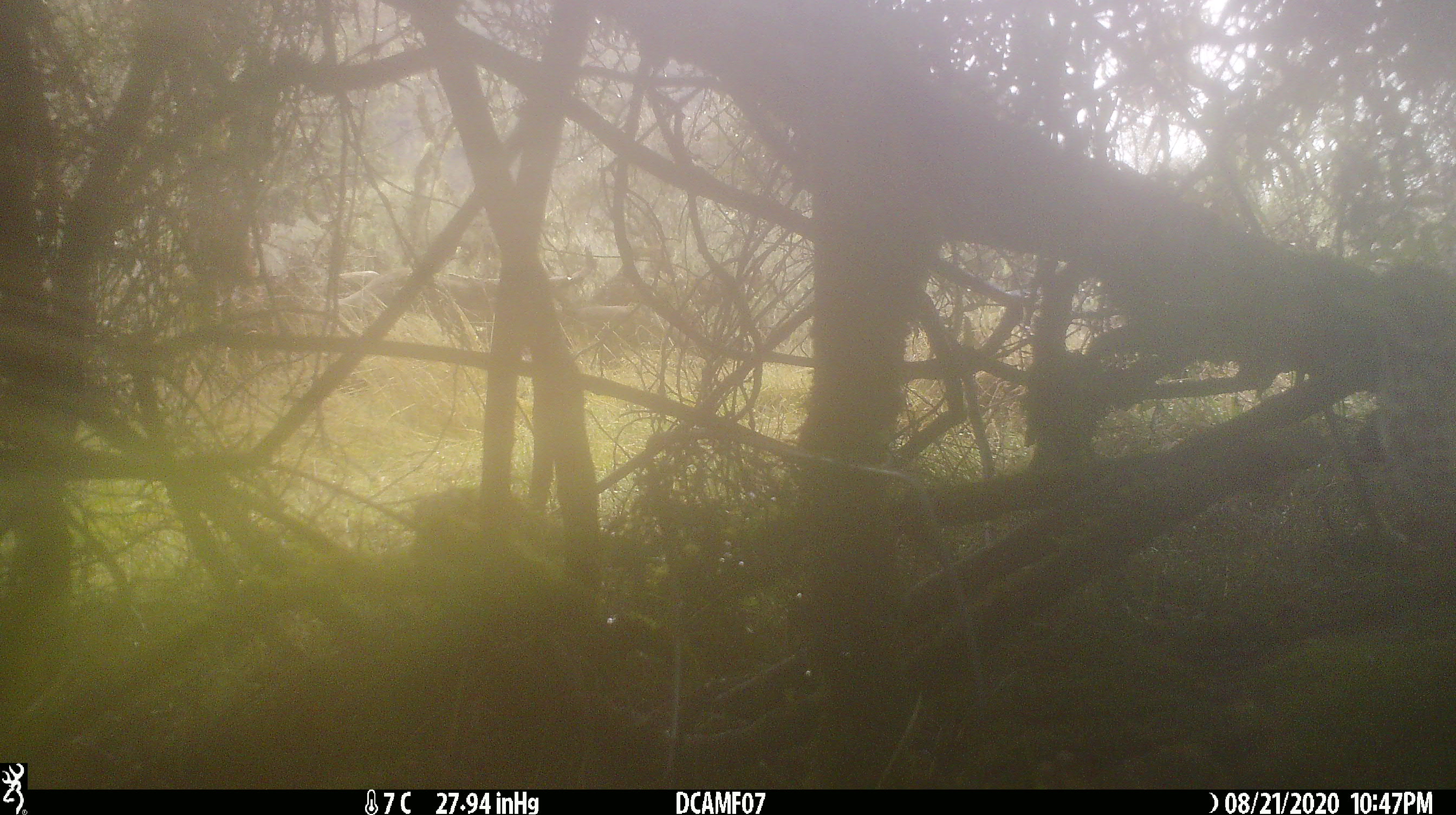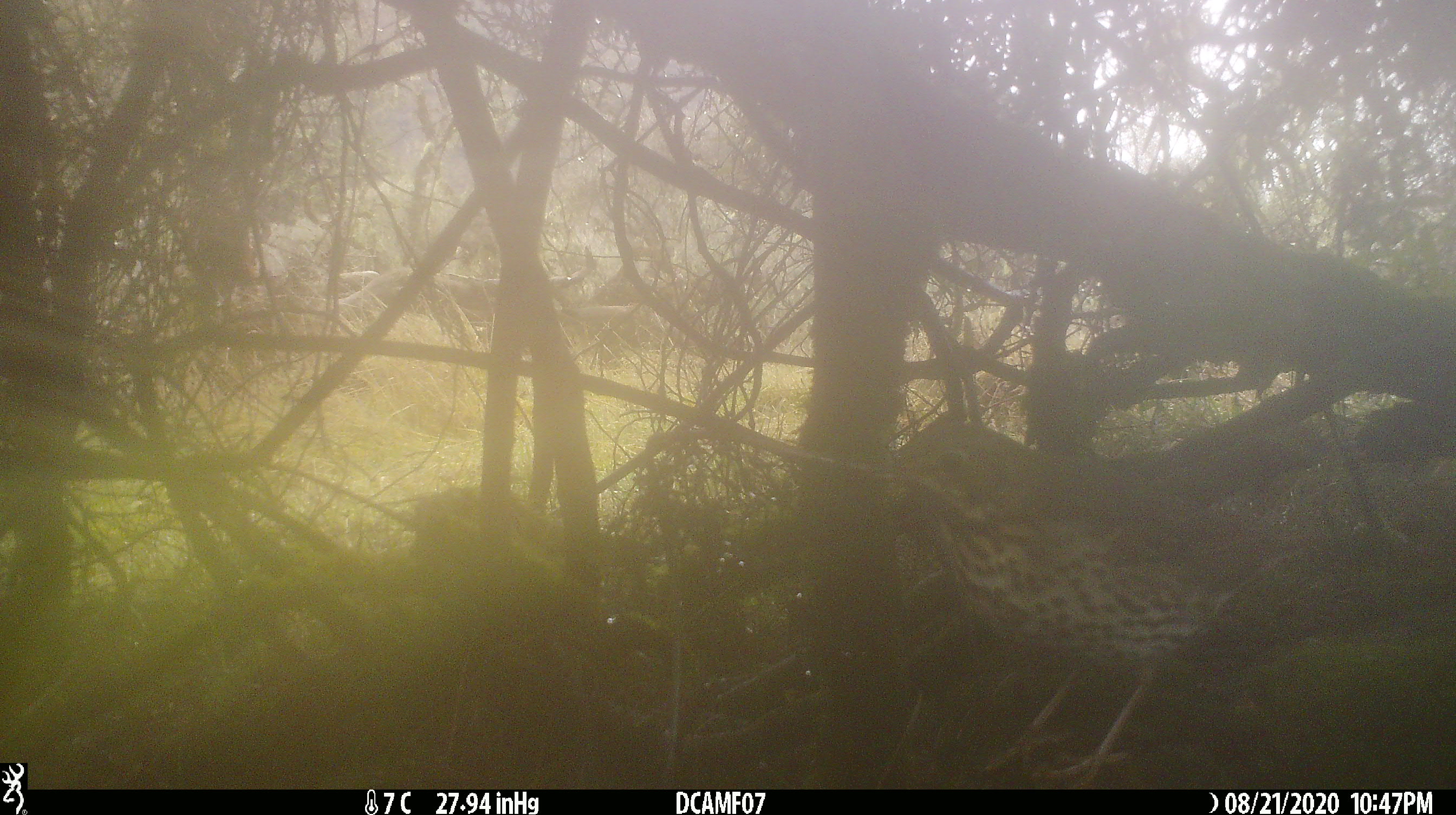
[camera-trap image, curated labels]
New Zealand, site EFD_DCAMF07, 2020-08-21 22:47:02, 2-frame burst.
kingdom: Animalia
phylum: Chordata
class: Aves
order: Passeriformes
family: Turdidae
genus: Turdus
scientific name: Turdus philomelos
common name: song thrush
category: thrush